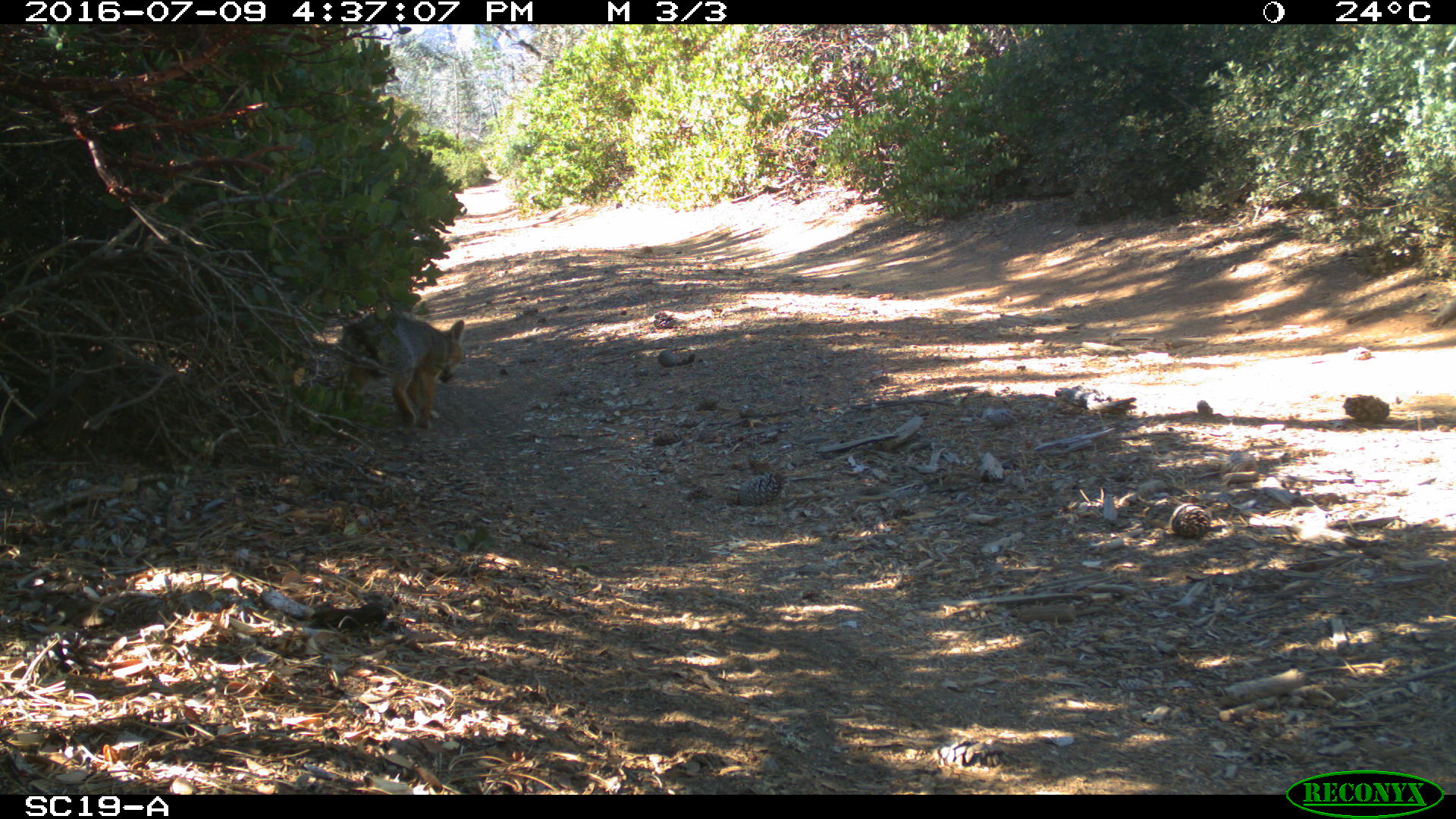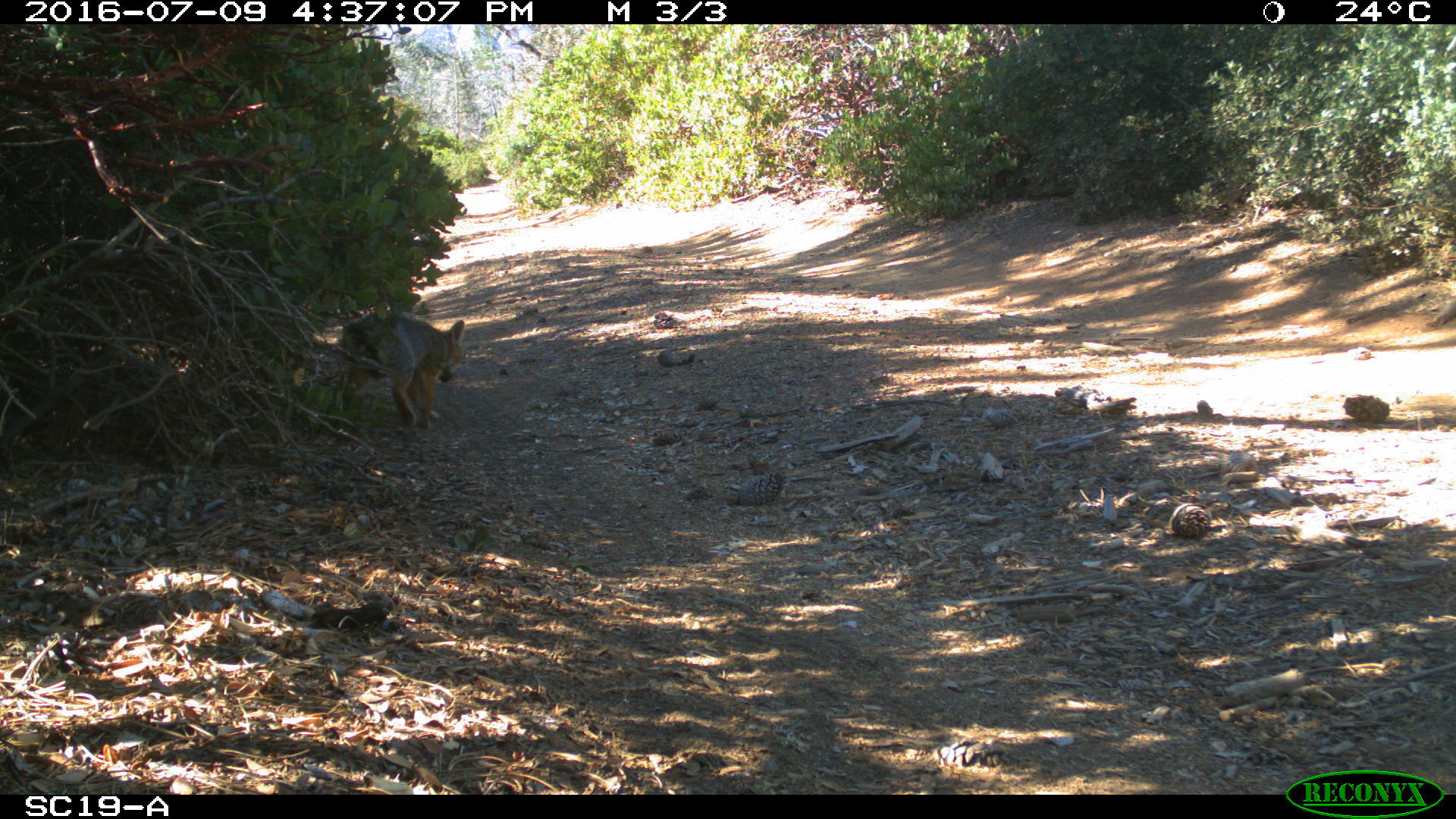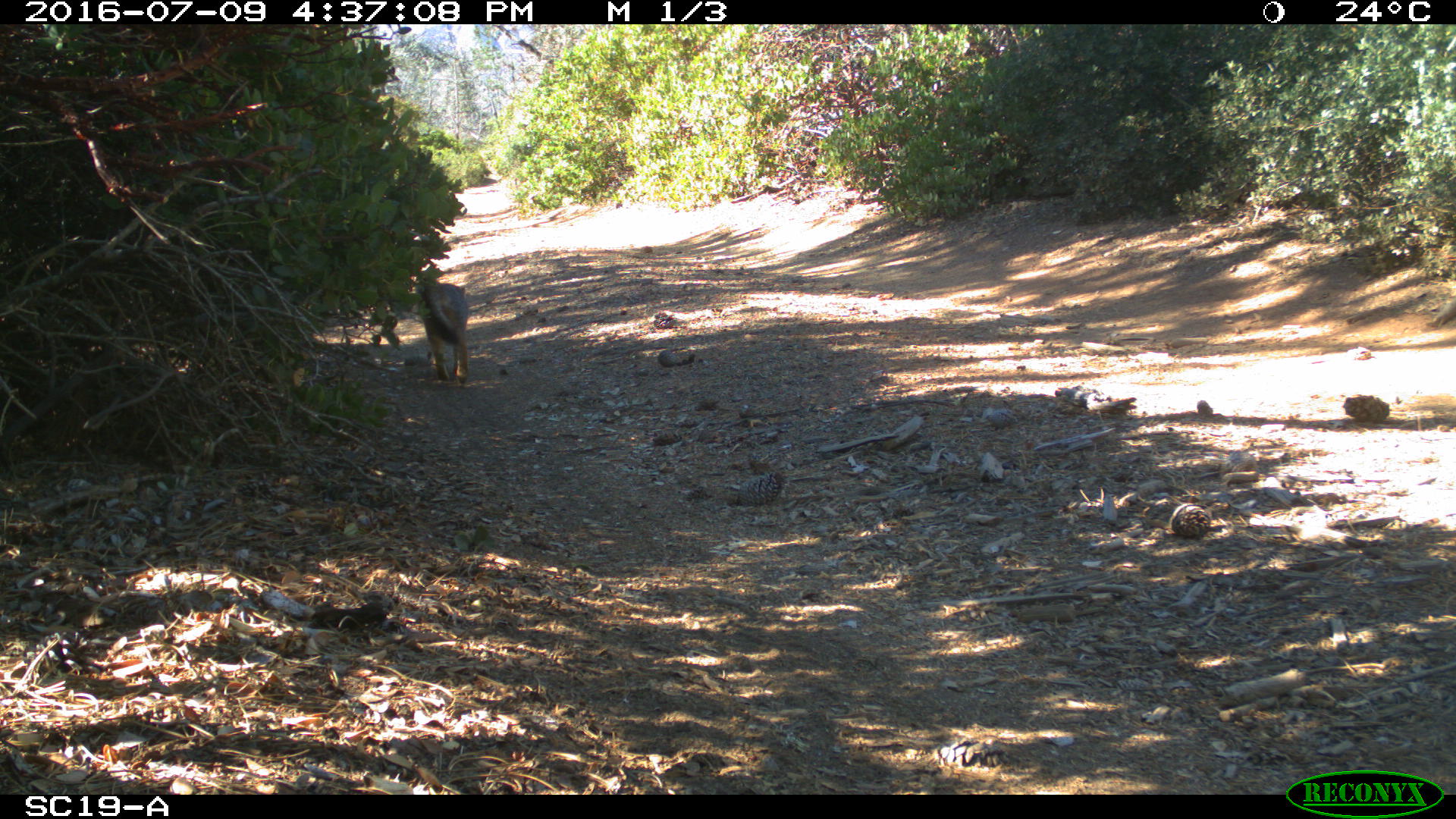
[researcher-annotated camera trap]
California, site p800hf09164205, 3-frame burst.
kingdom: Animalia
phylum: Chordata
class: Mammalia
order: Carnivora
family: Canidae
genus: Urocyon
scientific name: Urocyon littoralis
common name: island fox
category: fox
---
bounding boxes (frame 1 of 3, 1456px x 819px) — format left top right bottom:
fox: 331 310 466 431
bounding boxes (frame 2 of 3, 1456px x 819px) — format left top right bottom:
fox: 331 310 466 431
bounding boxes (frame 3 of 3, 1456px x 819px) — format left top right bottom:
fox: 412 275 469 387